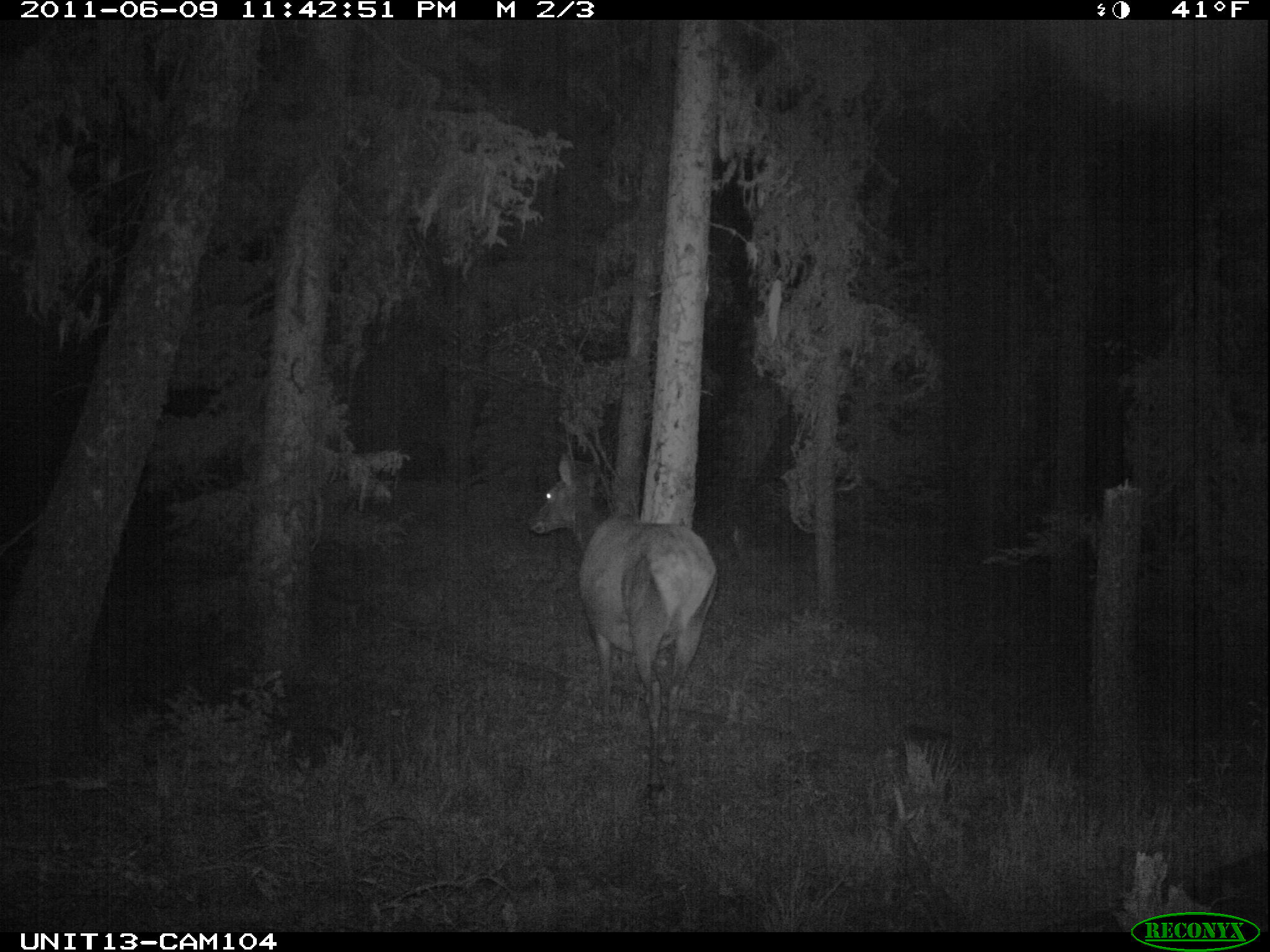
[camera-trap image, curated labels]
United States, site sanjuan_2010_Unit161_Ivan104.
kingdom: Animalia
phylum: Chordata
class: Mammalia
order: Artiodactyla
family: Cervidae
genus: Cervus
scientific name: Cervus elaphus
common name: red deer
Cervus elaphus (red deer).